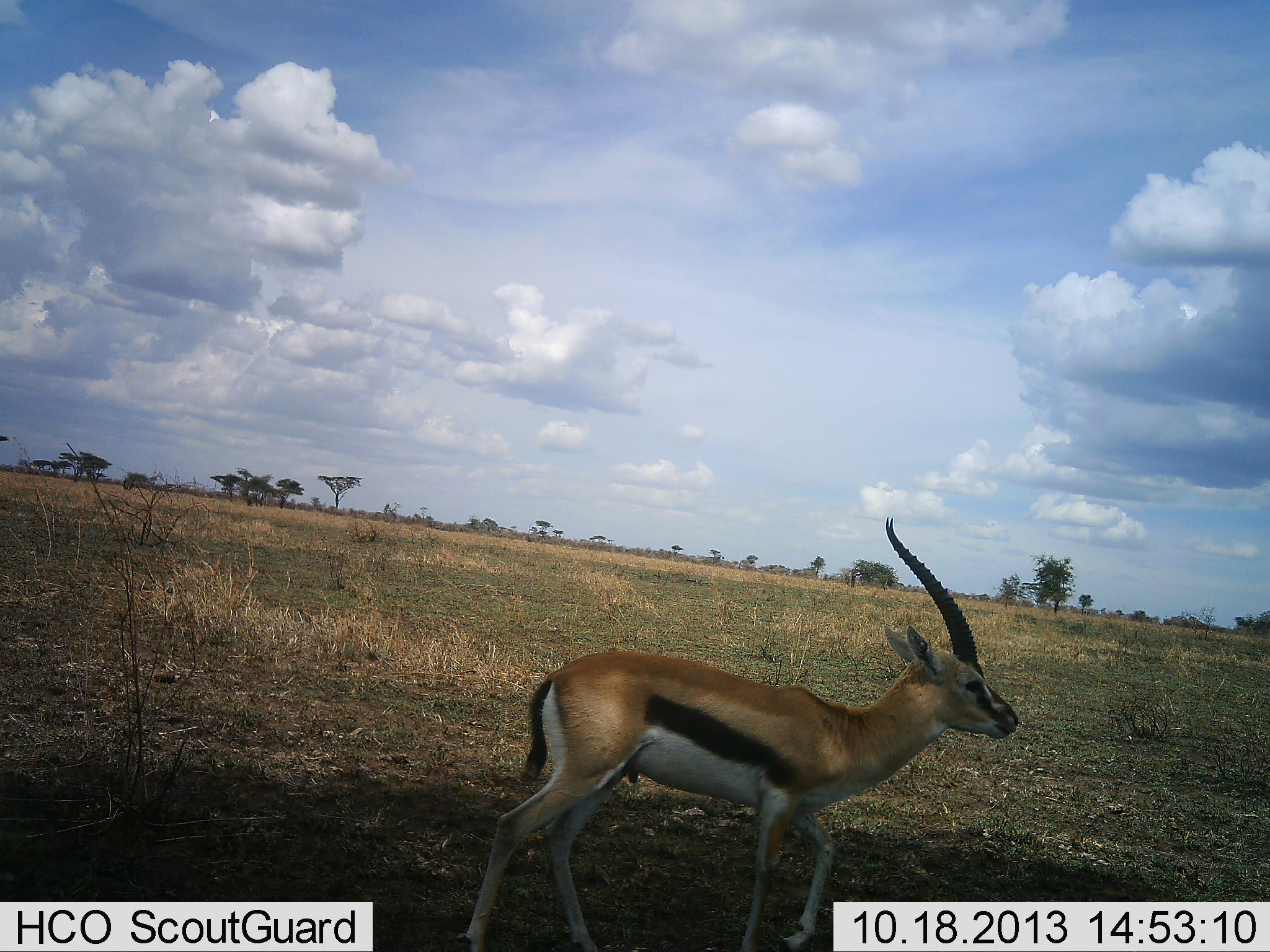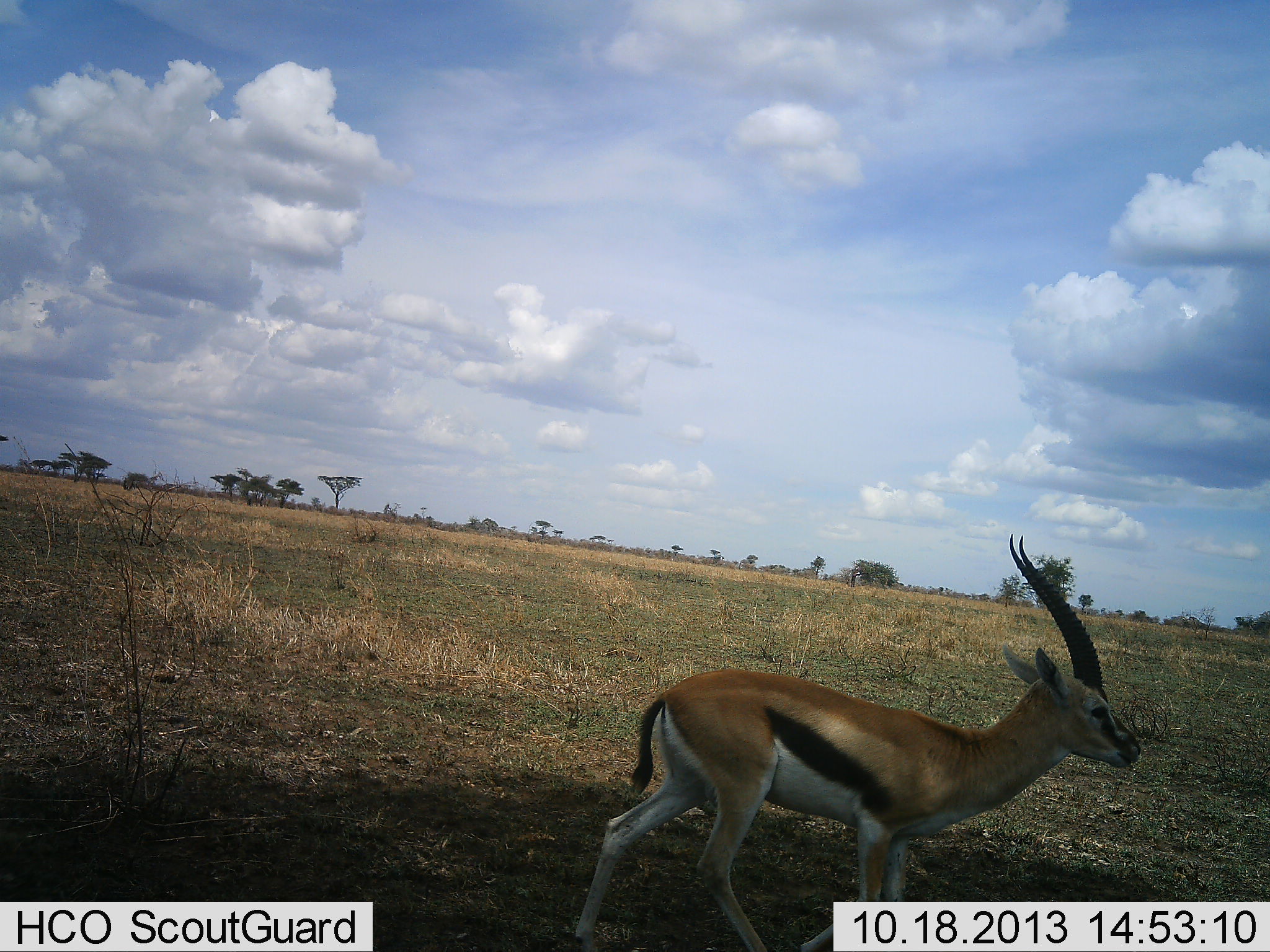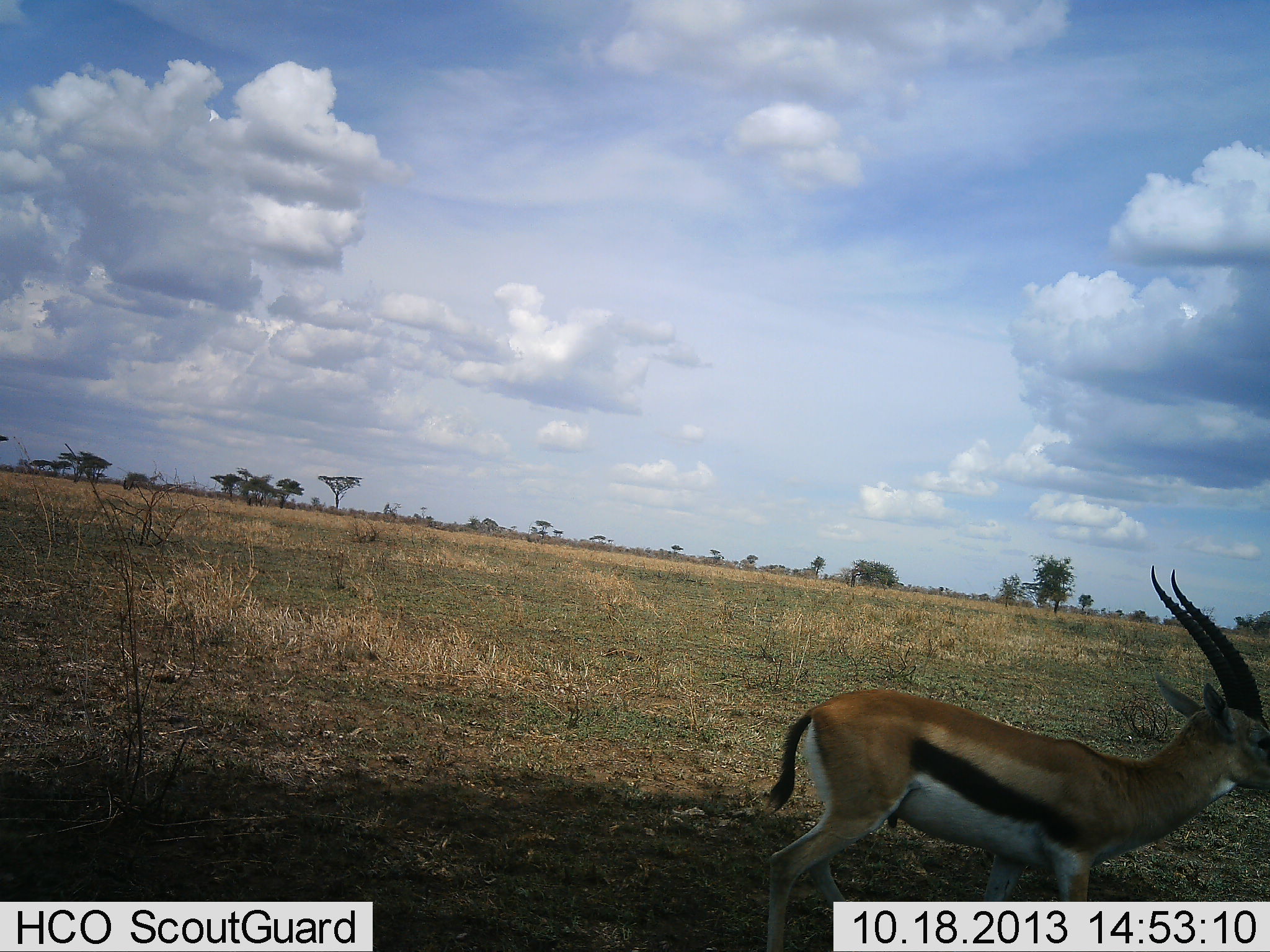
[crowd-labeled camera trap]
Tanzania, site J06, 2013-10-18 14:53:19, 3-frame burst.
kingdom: Animalia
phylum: Chordata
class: Mammalia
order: Artiodactyla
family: Bovidae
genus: Eudorcas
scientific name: Eudorcas thomsonii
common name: thomson's gazelle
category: gazellethomsons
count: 1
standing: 12%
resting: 0%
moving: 88%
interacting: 0%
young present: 0%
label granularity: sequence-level